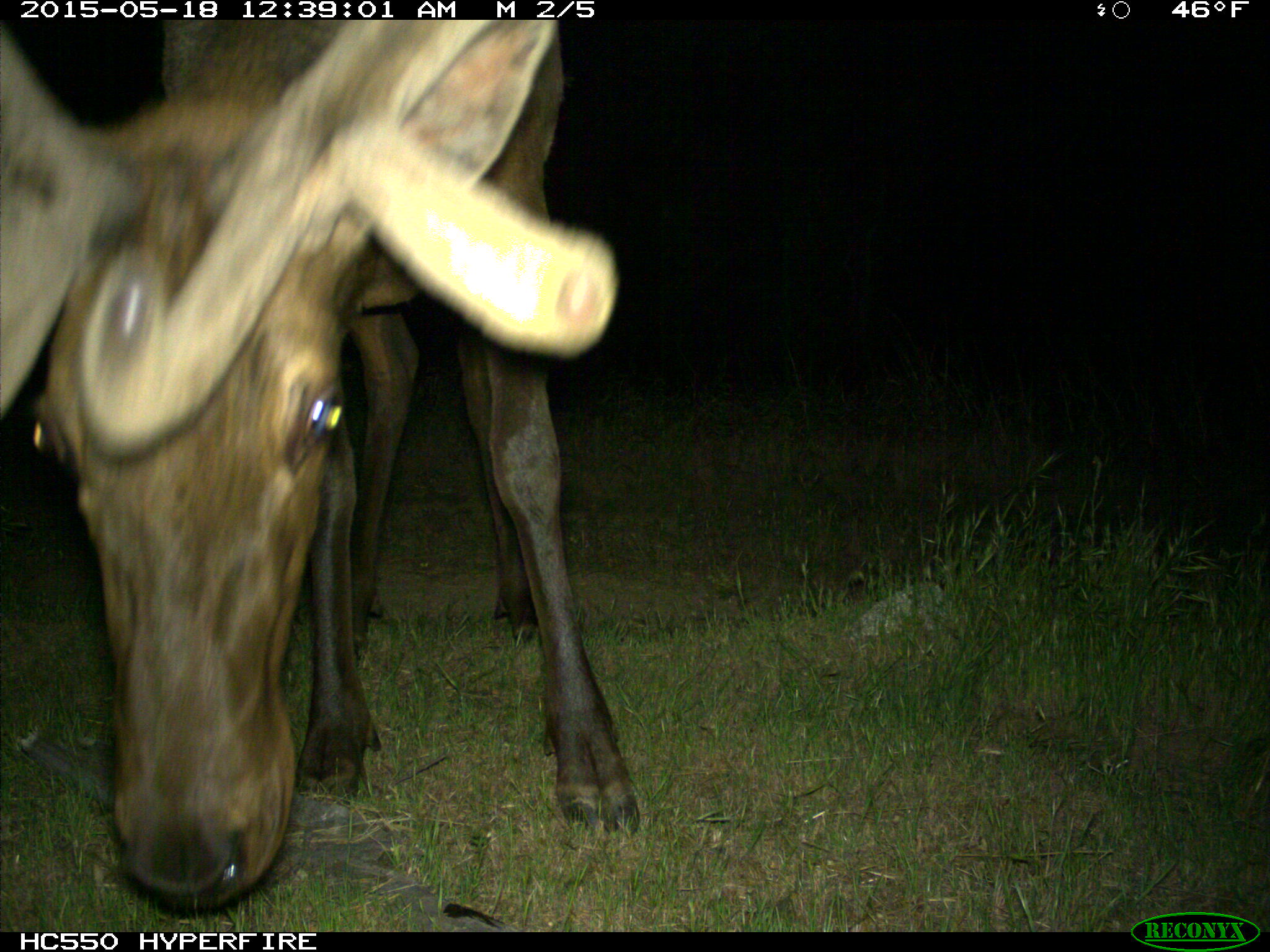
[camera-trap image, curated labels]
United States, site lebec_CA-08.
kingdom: Animalia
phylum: Chordata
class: Mammalia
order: Artiodactyla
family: Cervidae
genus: Cervus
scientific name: Cervus canadensis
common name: elk